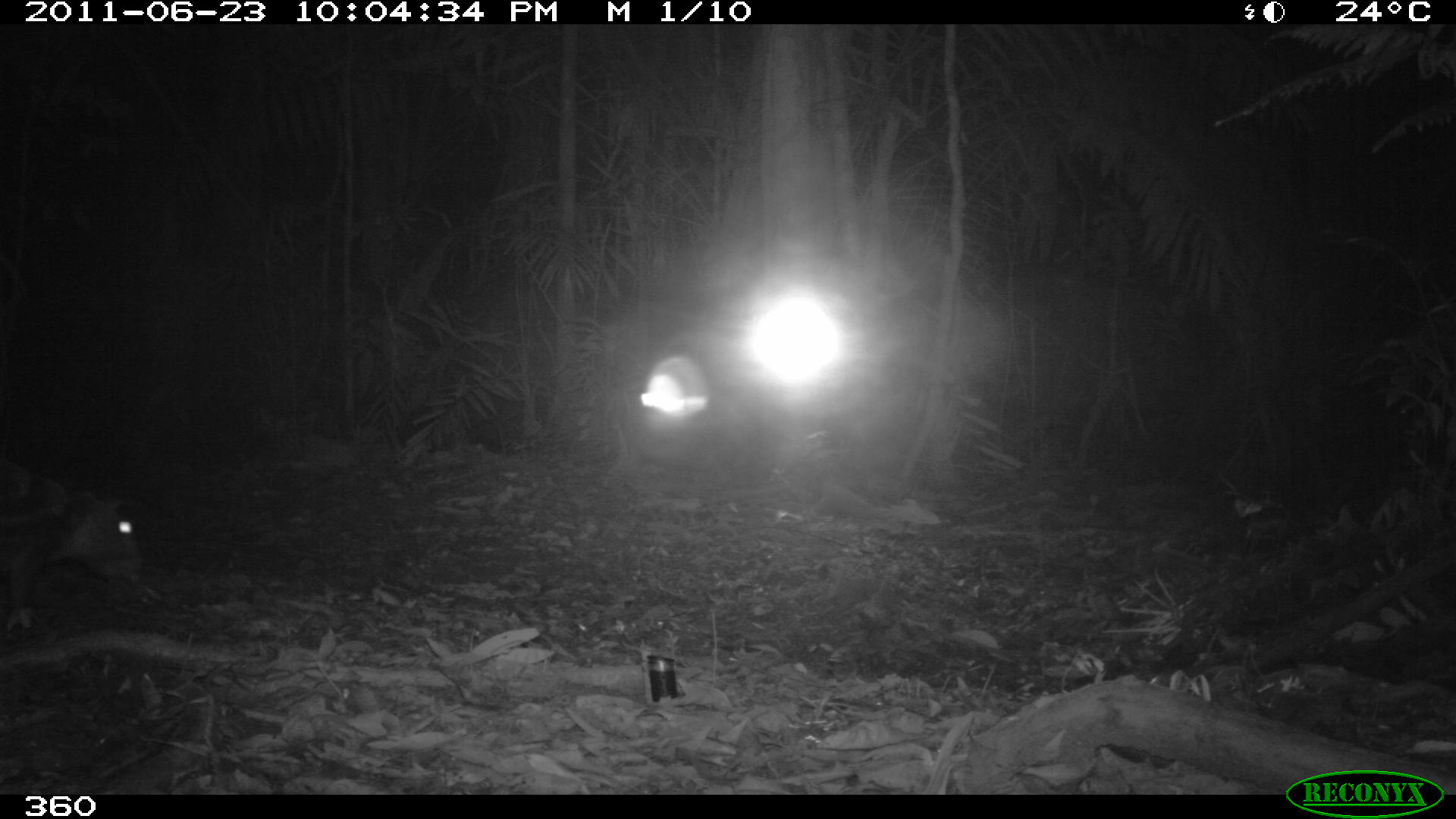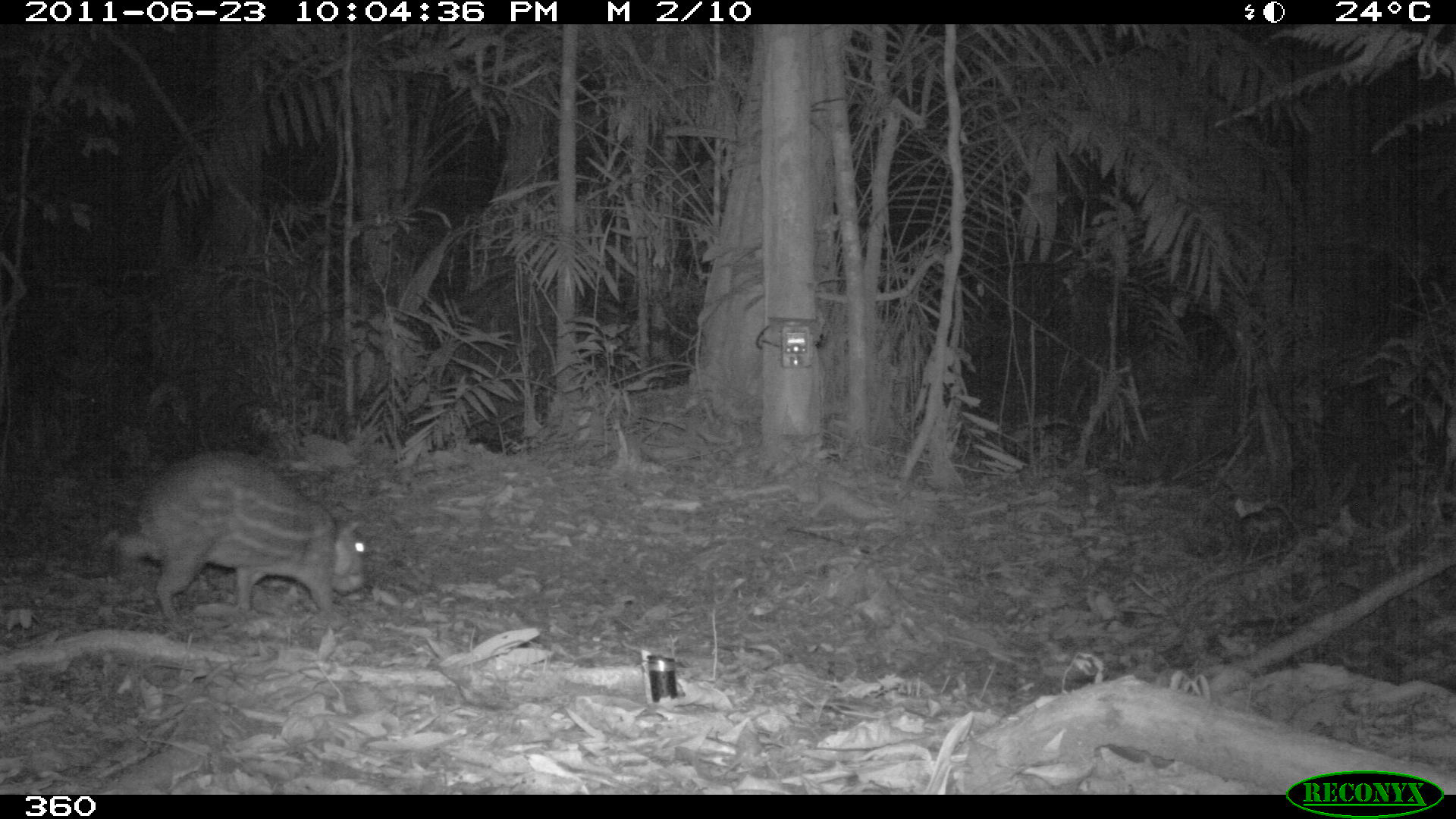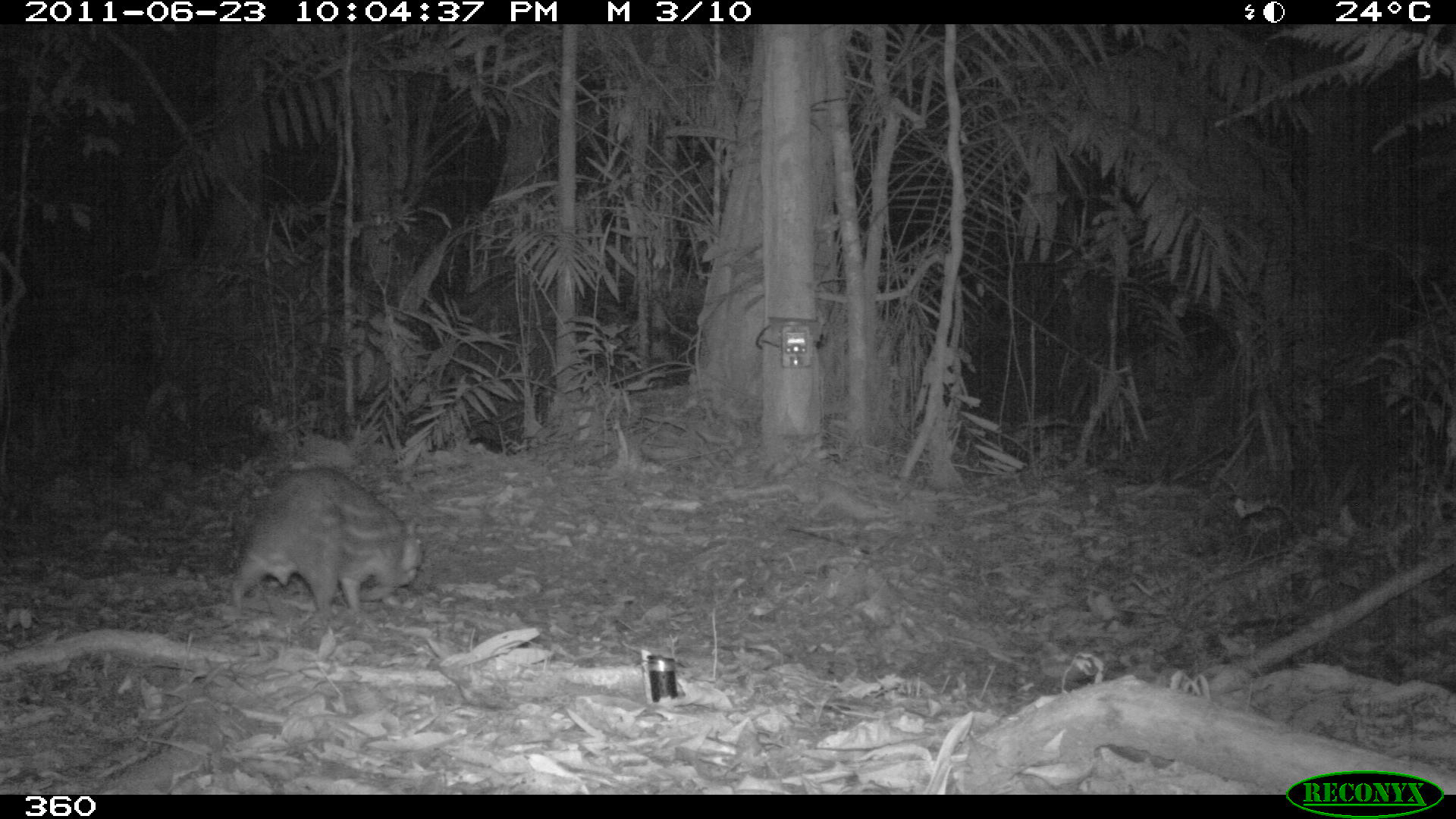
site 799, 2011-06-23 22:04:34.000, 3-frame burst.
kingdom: Animalia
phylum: Chordata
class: Mammalia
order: Rodentia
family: Cuniculidae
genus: Cuniculus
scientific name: Cuniculus paca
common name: spotted paca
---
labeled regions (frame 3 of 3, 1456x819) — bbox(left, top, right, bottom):
cuniculus paca: bbox(225, 465, 422, 612)